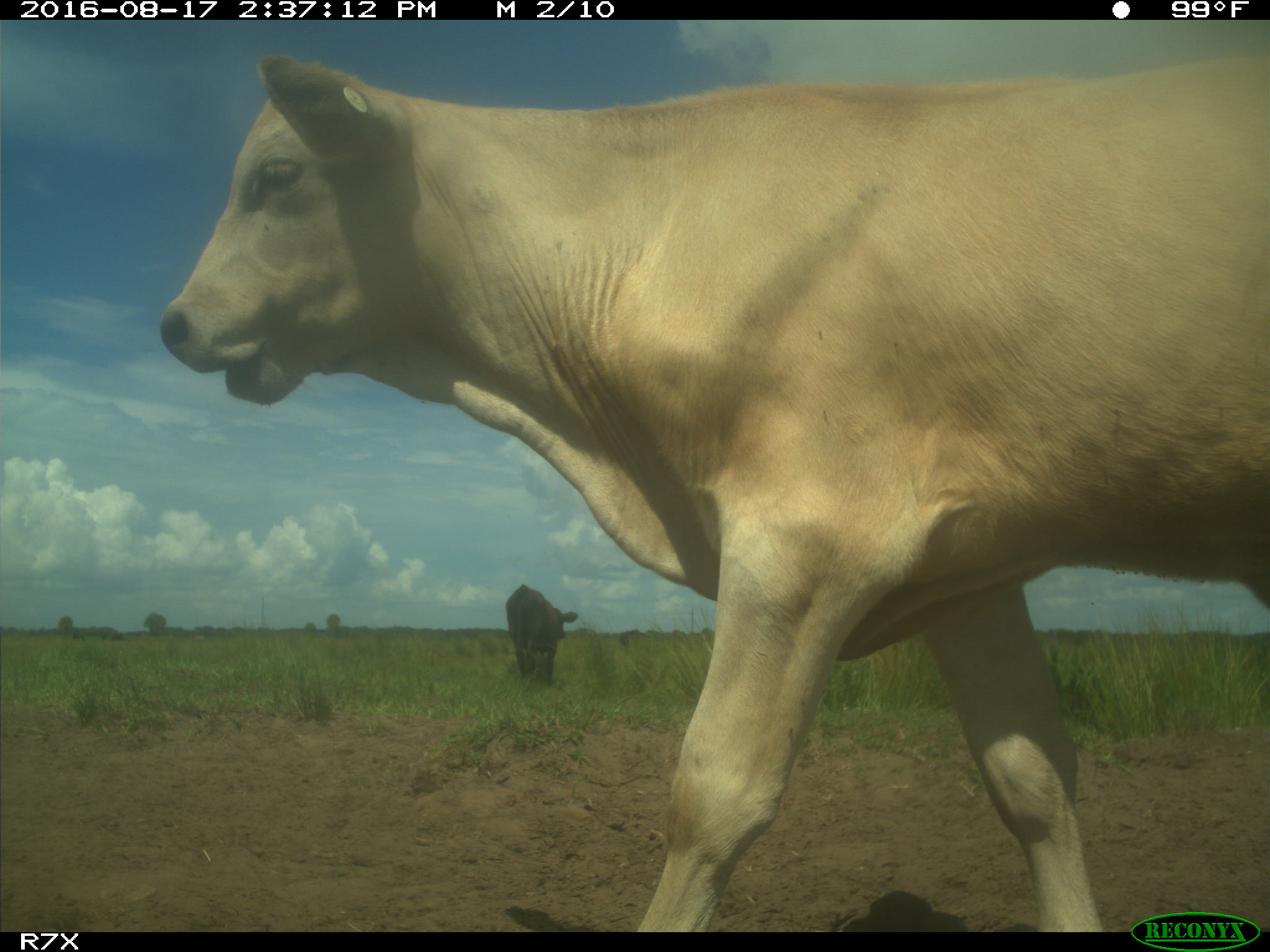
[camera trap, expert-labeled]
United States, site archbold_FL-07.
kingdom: Animalia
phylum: Chordata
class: Mammalia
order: Artiodactyla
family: Bovidae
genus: Bos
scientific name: Bos taurus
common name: domestic cow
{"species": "Bos taurus (domestic cow)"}